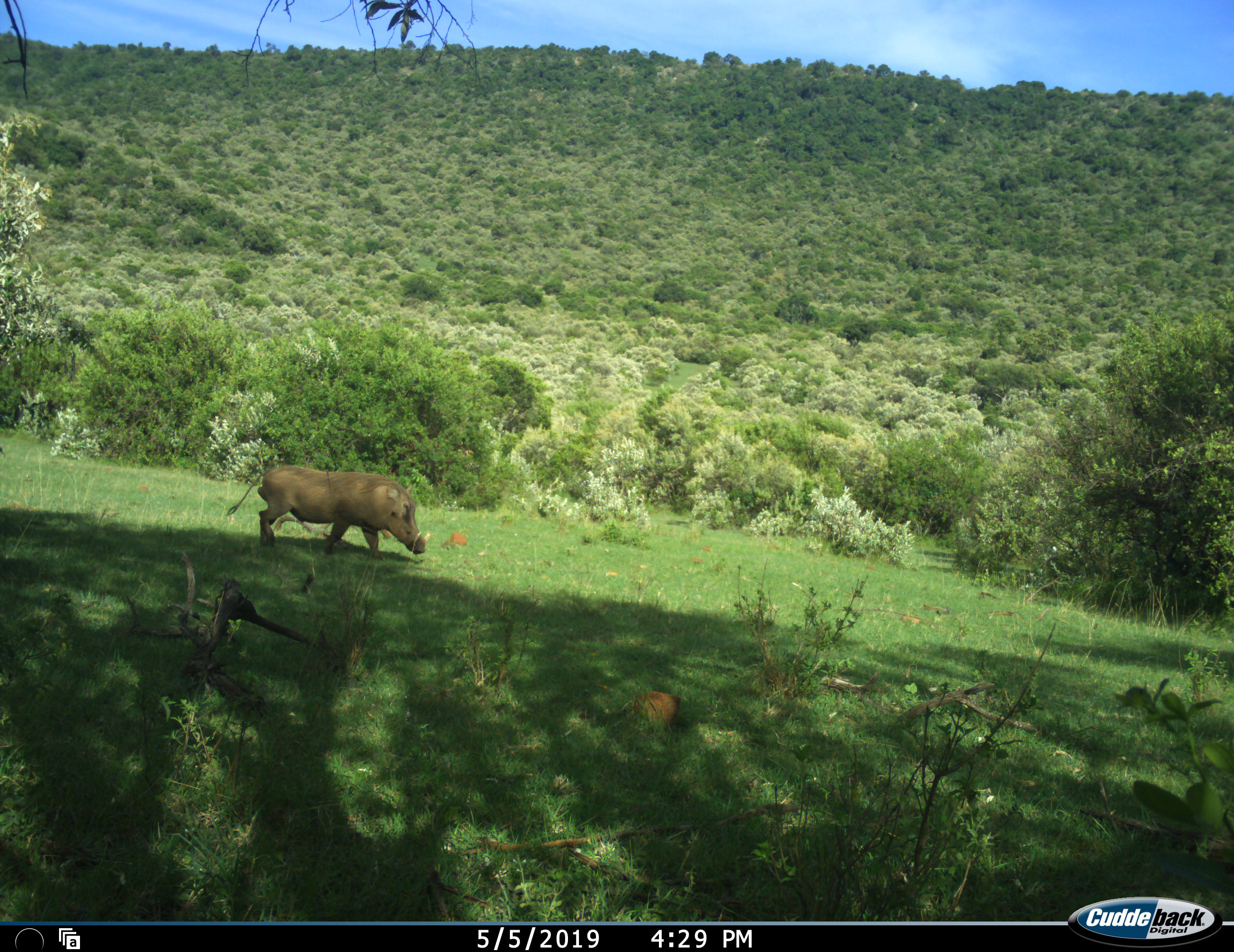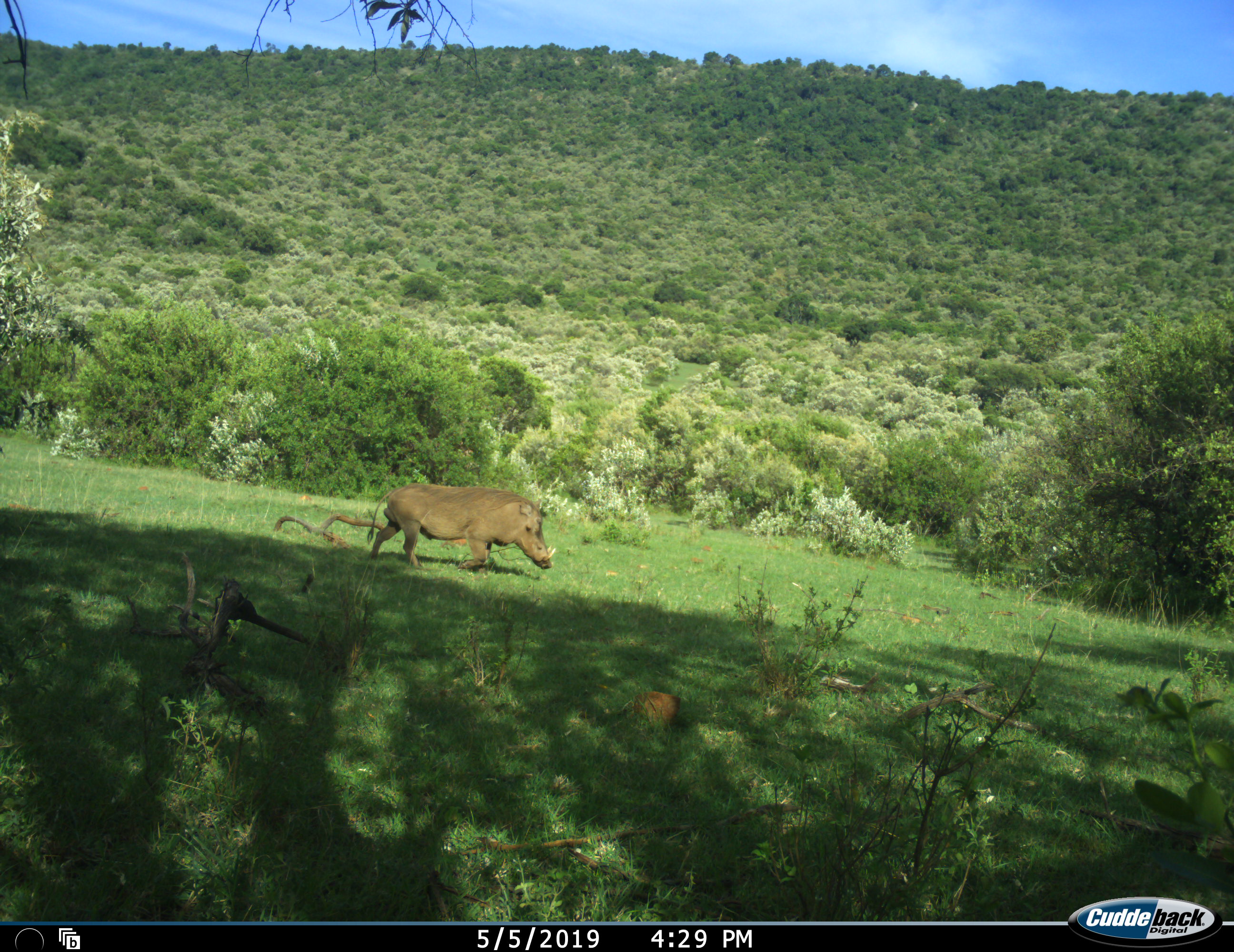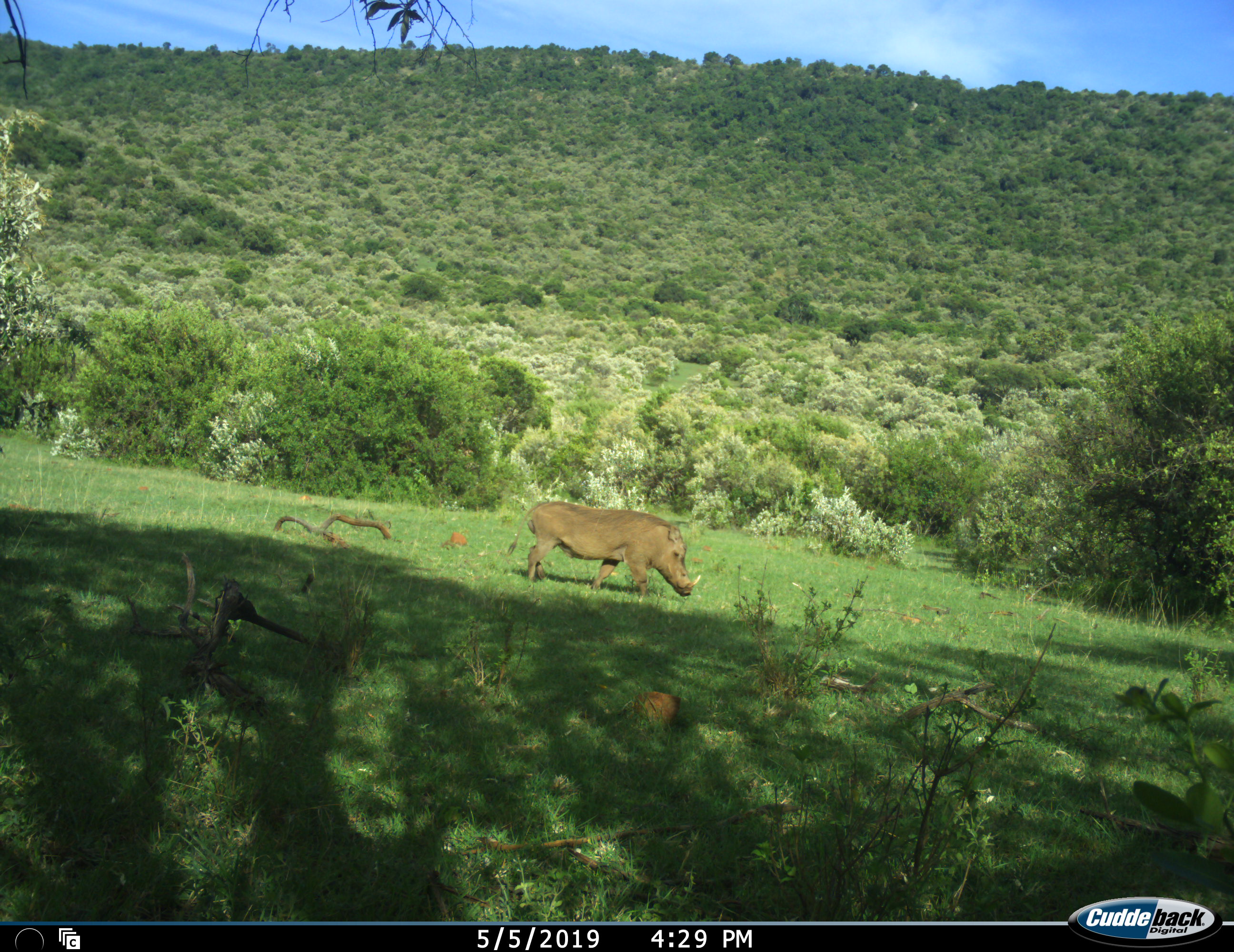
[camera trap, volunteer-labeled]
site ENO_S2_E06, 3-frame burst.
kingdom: Animalia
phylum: Chordata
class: Mammalia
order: Artiodactyla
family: Suidae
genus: Phacochoerus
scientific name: Phacochoerus africanus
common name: warthog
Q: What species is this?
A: Warthog (Phacochoerus africanus).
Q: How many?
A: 1.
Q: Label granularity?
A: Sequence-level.